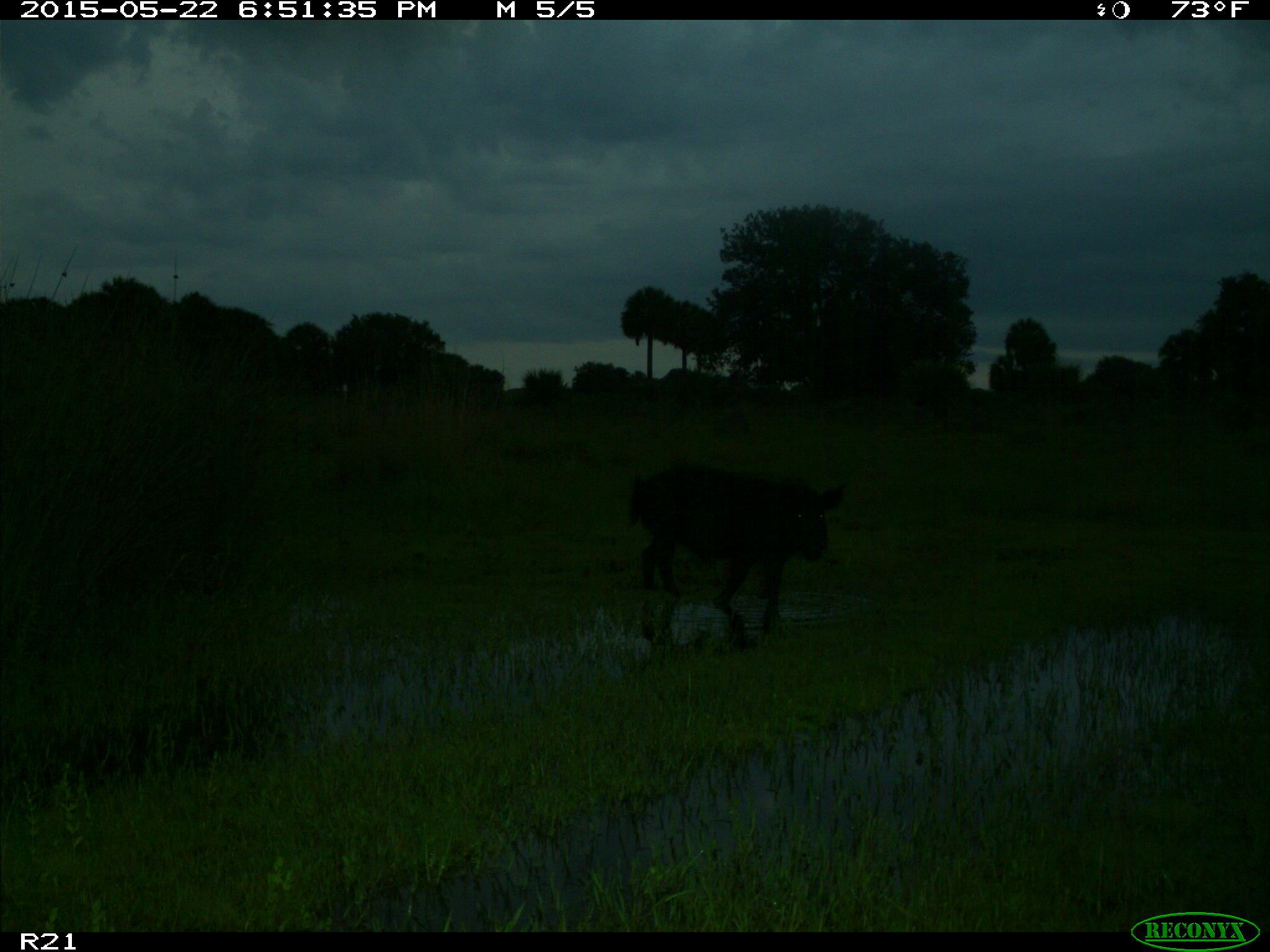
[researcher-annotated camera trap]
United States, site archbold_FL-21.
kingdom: Animalia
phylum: Chordata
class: Mammalia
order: Artiodactyla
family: Suidae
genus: Sus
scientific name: Sus scrofa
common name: wild boar